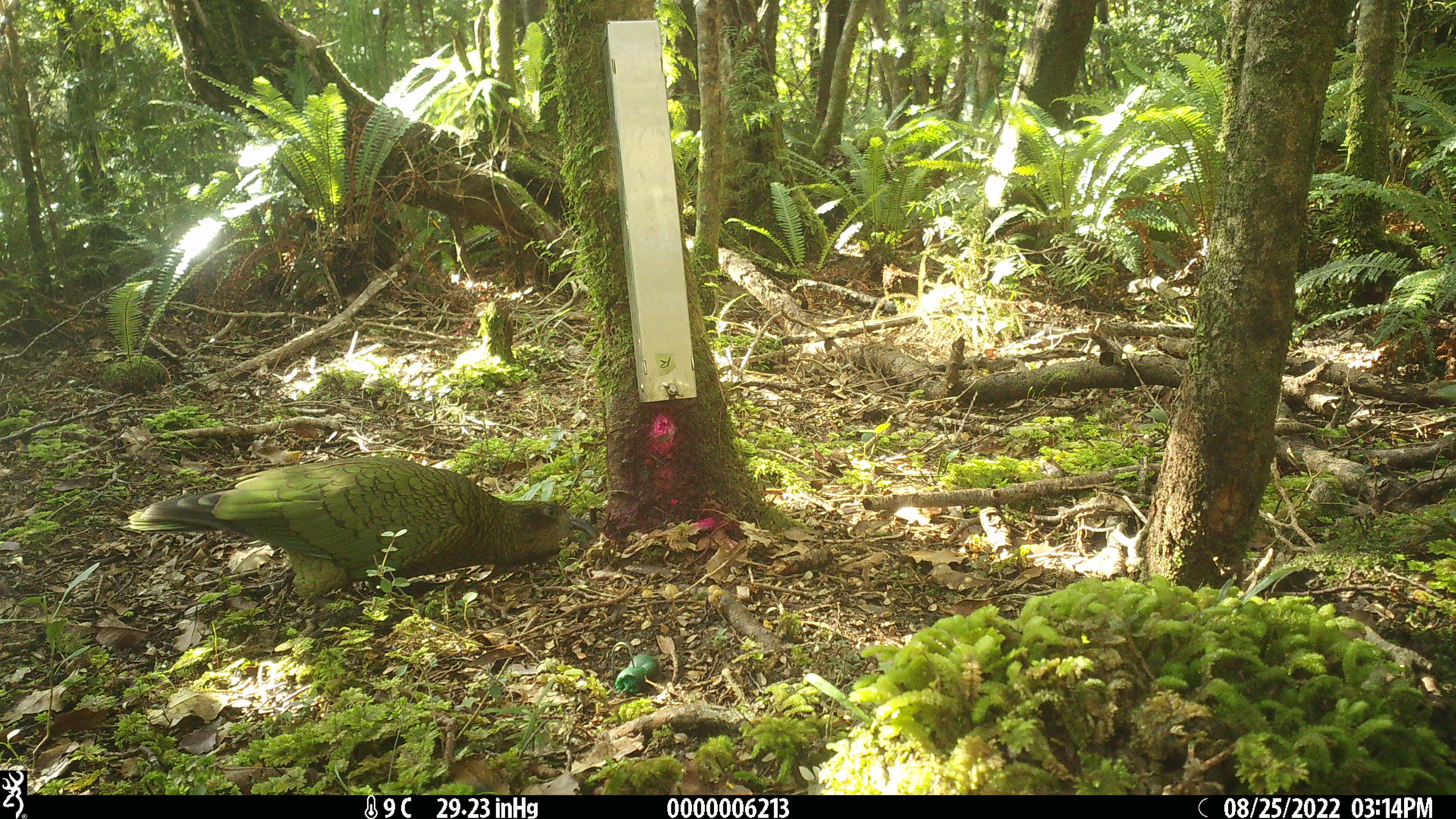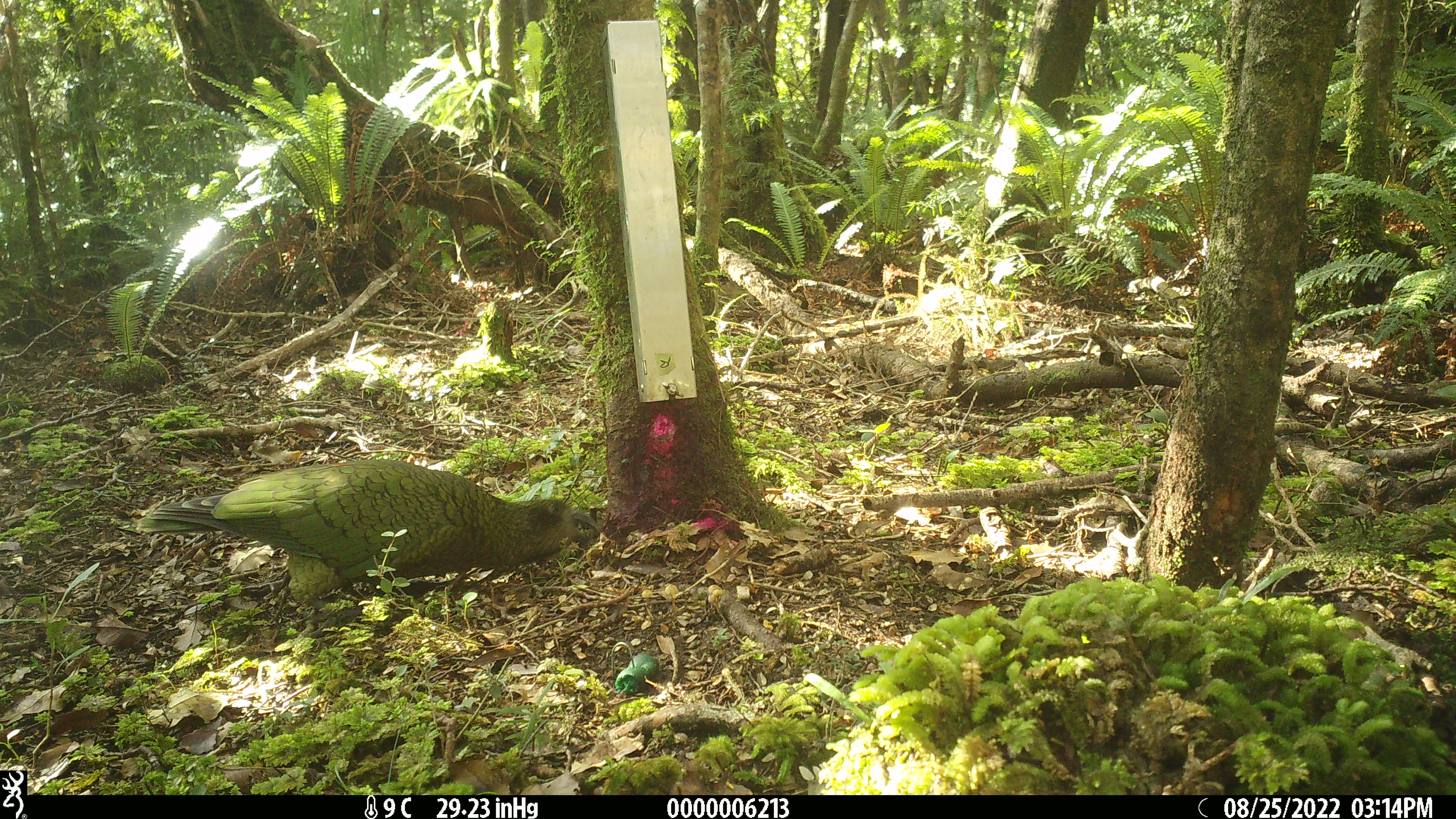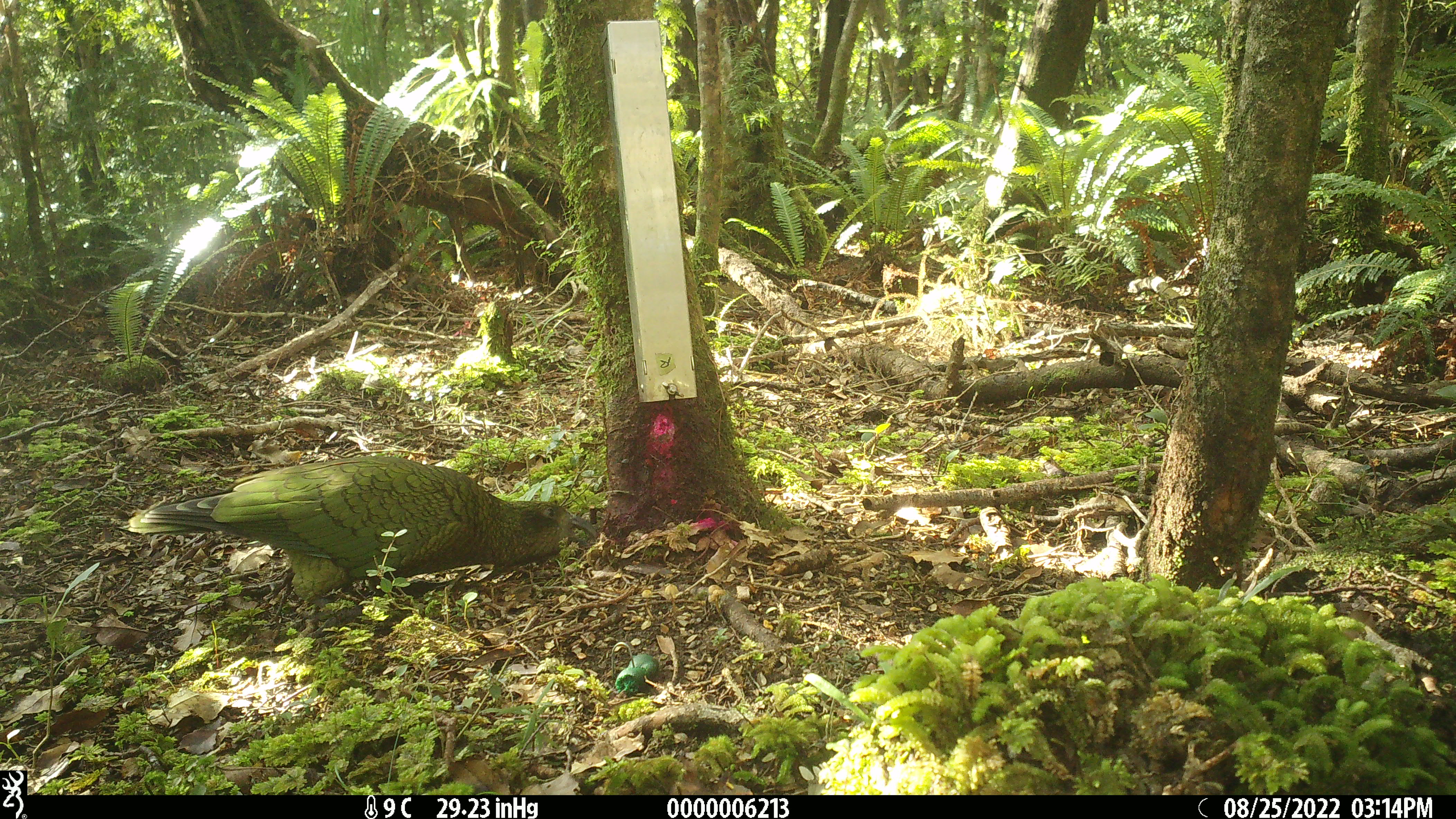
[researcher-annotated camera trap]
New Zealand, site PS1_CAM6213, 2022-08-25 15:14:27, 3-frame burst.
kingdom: Animalia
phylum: Chordata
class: Aves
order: Psittaciformes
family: Strigopidae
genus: Nestor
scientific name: Nestor notabilis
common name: kea